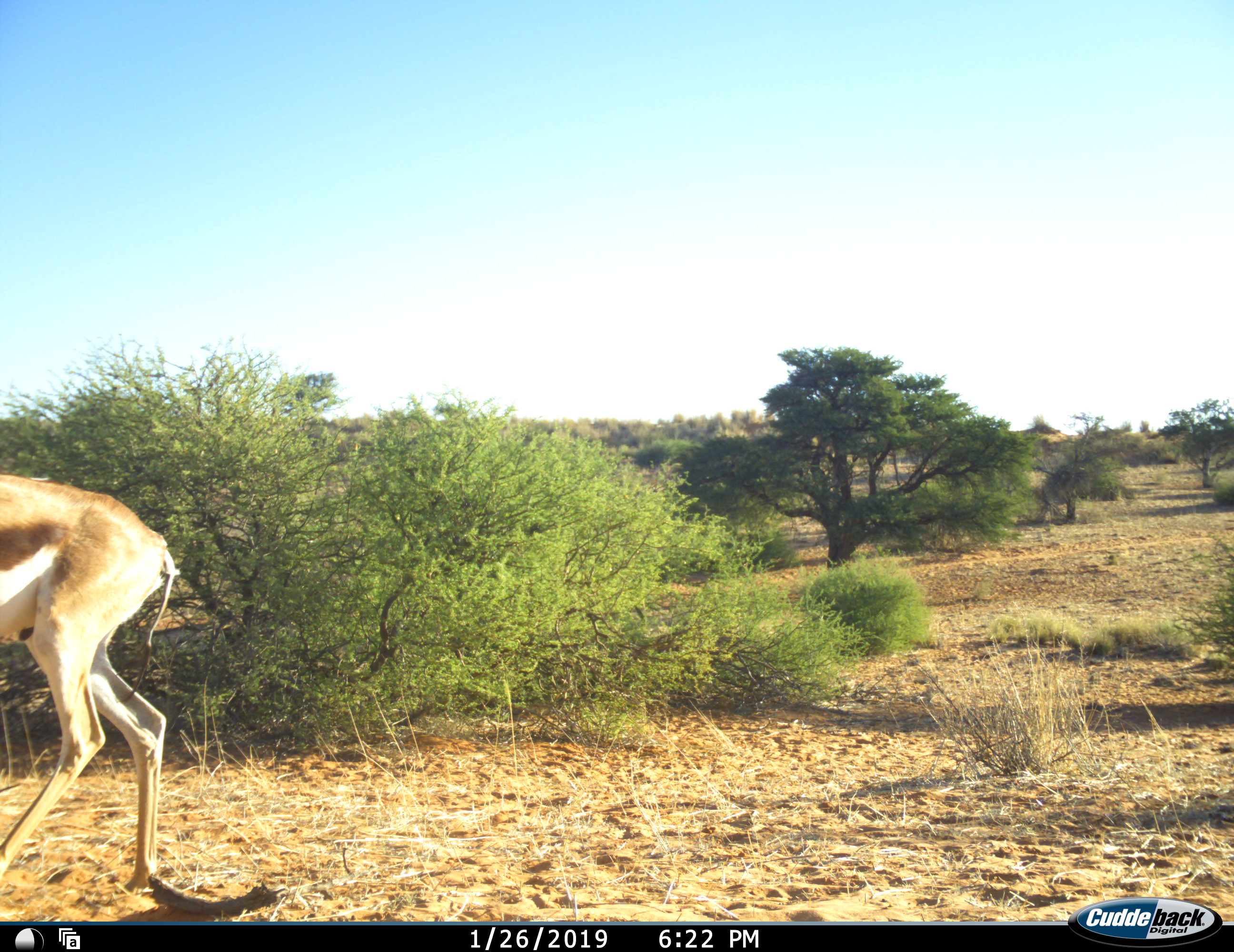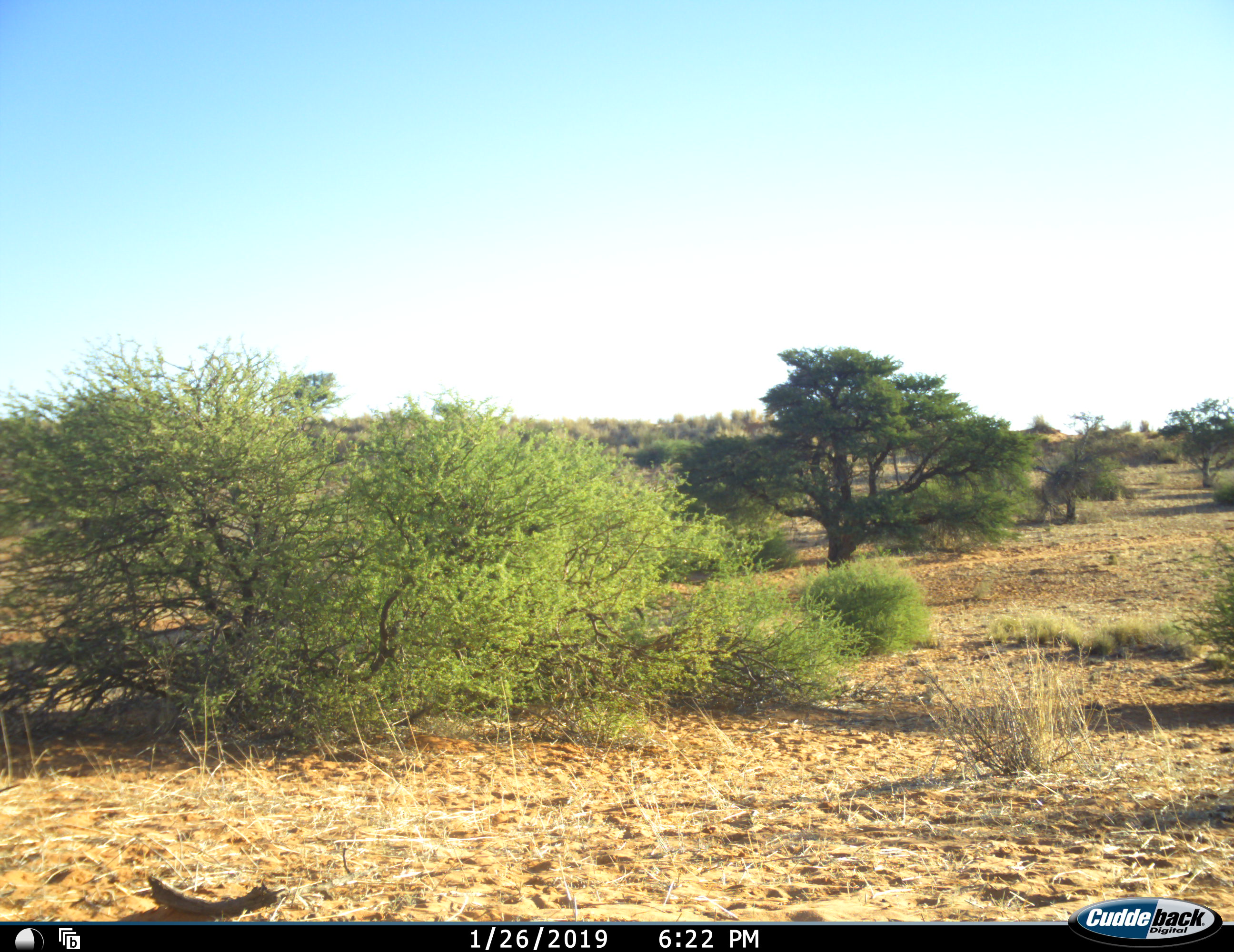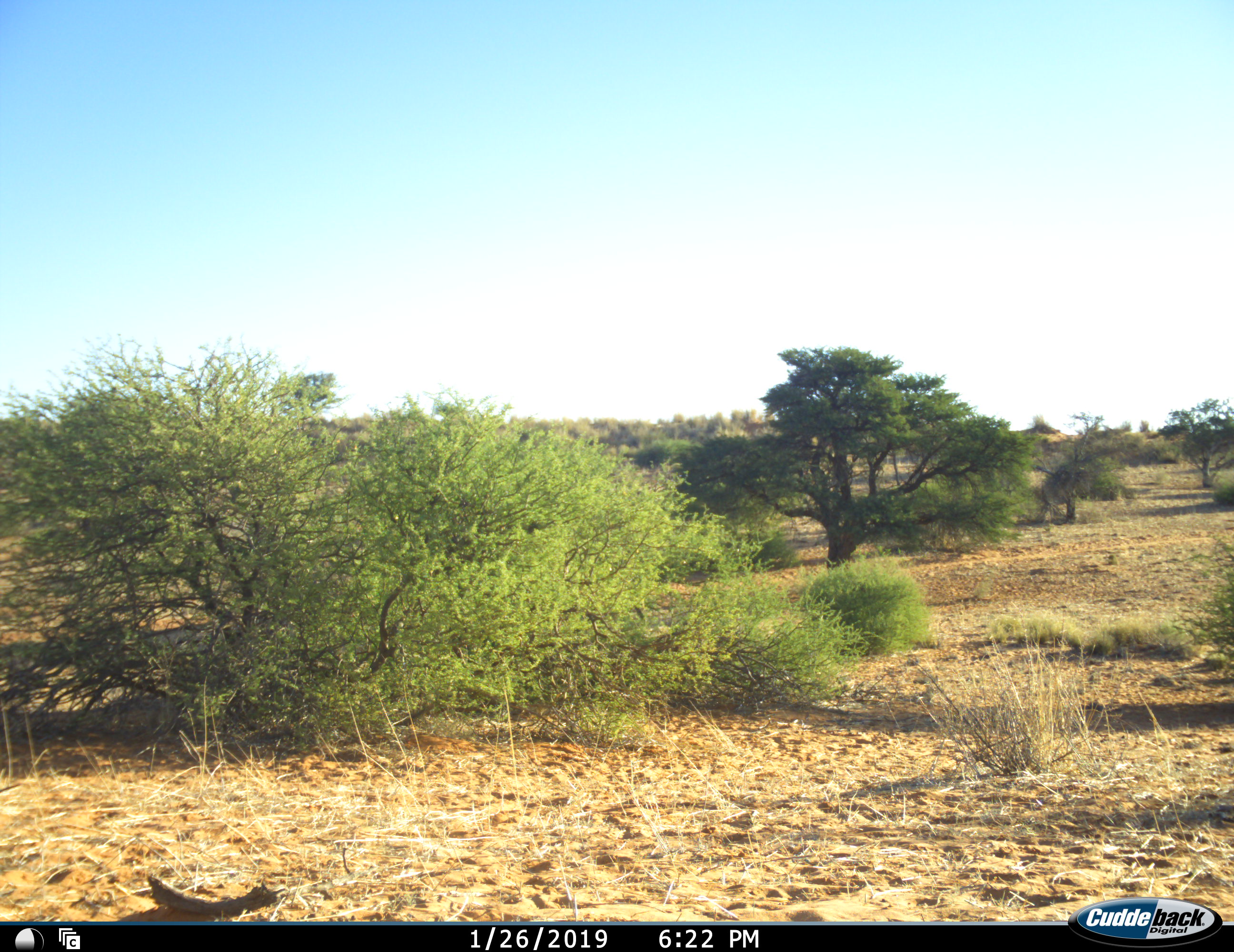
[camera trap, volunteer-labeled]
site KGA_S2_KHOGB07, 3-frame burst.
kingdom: Animalia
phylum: Chordata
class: Mammalia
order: Artiodactyla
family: Bovidae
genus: Antidorcas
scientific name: Antidorcas marsupialis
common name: springbok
Springbok (Antidorcas marsupialis), count 1. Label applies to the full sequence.